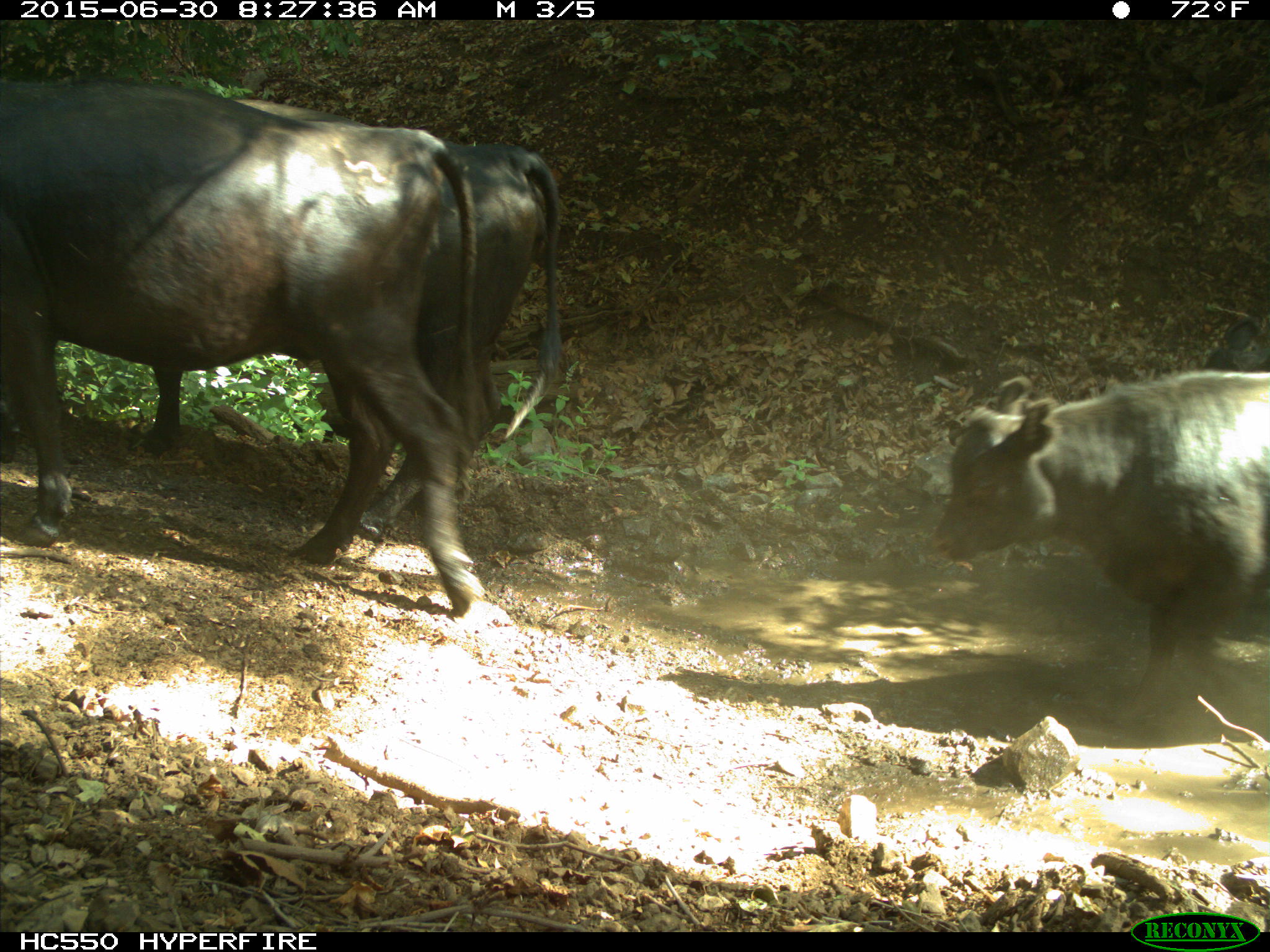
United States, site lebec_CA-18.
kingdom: Animalia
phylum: Chordata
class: Mammalia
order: Artiodactyla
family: Bovidae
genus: Bos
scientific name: Bos taurus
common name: domestic cow